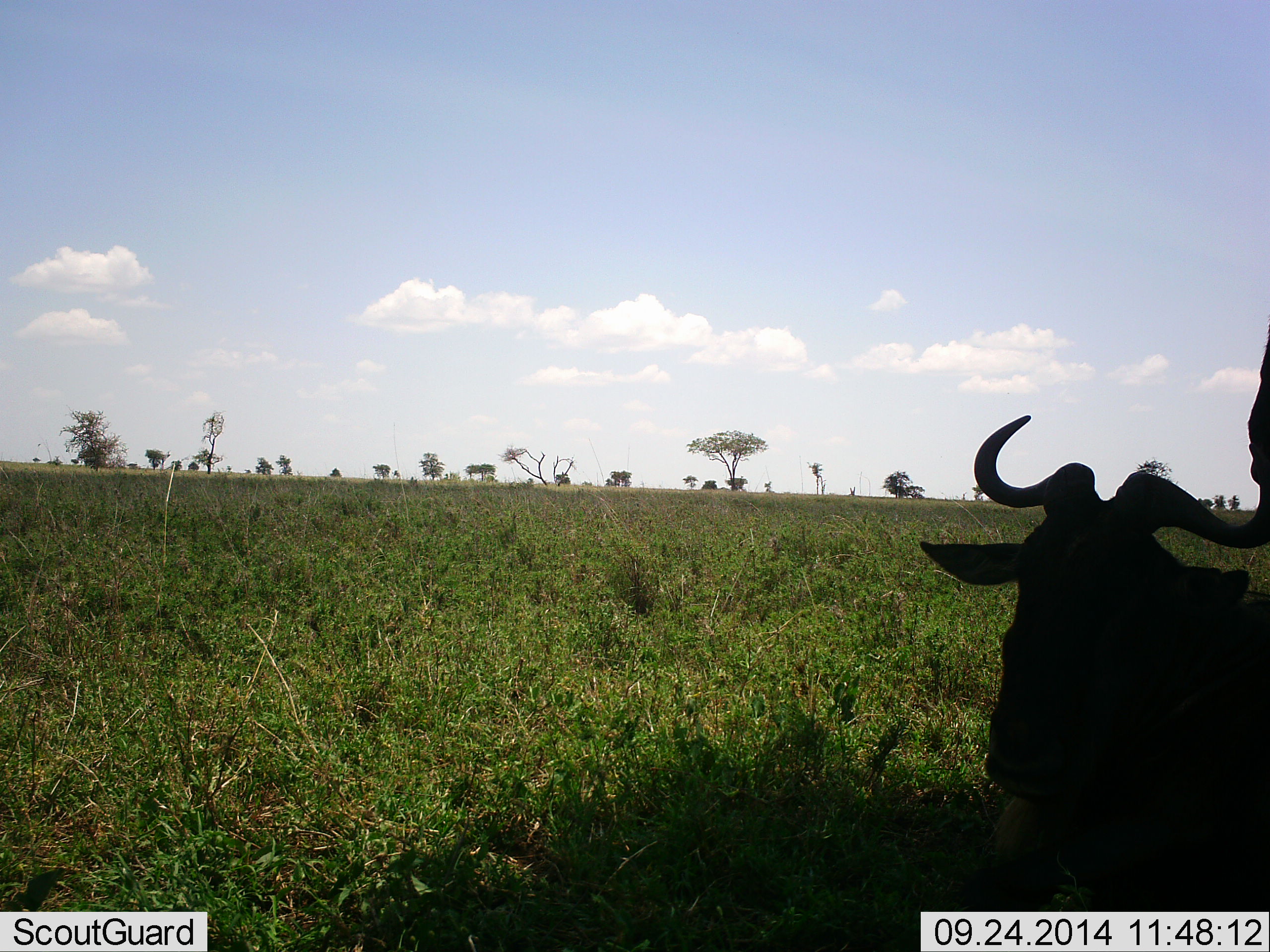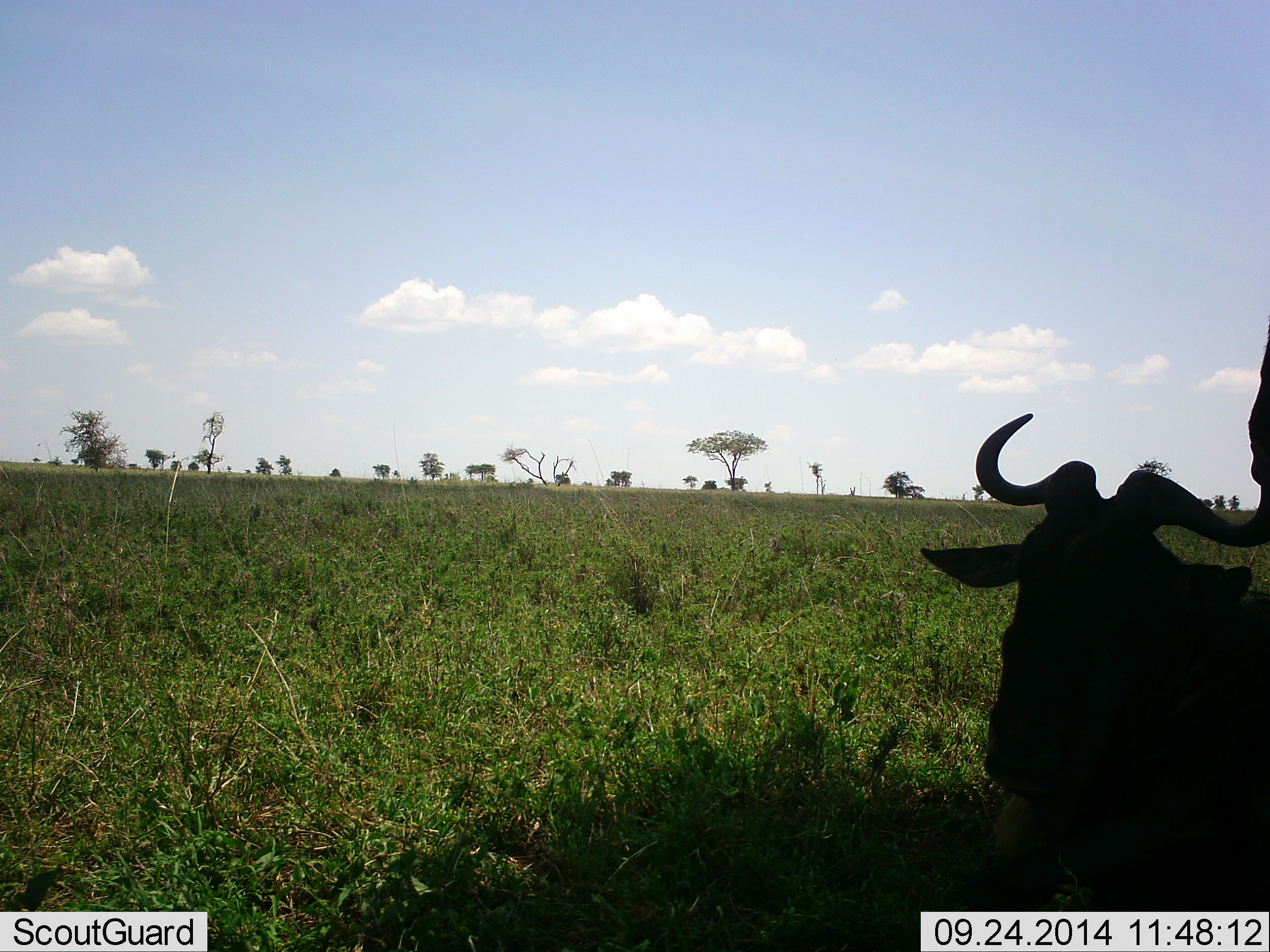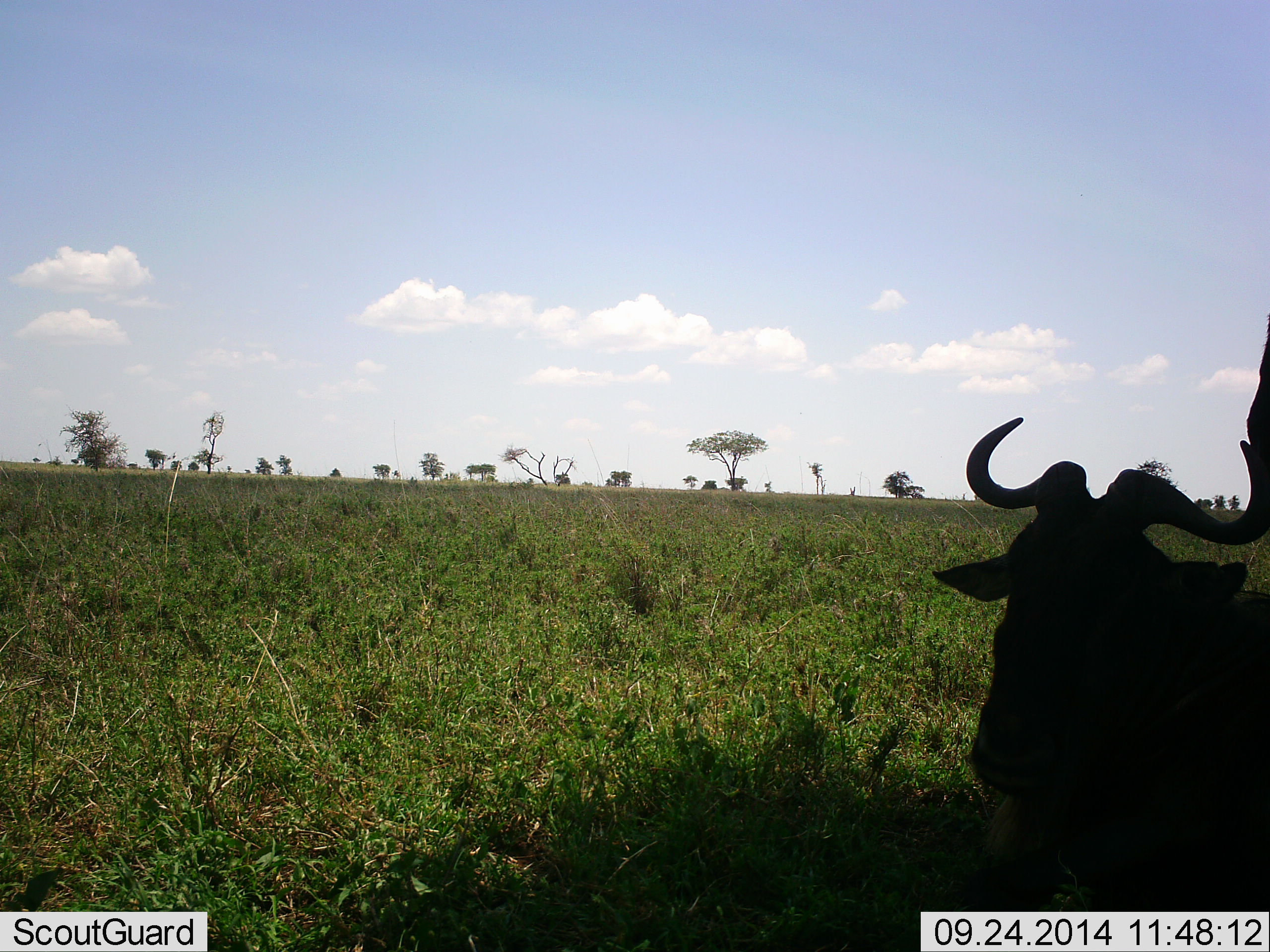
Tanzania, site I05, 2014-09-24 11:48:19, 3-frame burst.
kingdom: Animalia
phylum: Chordata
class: Mammalia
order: Artiodactyla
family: Bovidae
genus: Connochaetes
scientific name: Connochaetes taurinus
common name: blue wildebeest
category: wildebeest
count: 1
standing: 40%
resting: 90%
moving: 0%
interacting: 0%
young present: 0%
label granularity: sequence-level